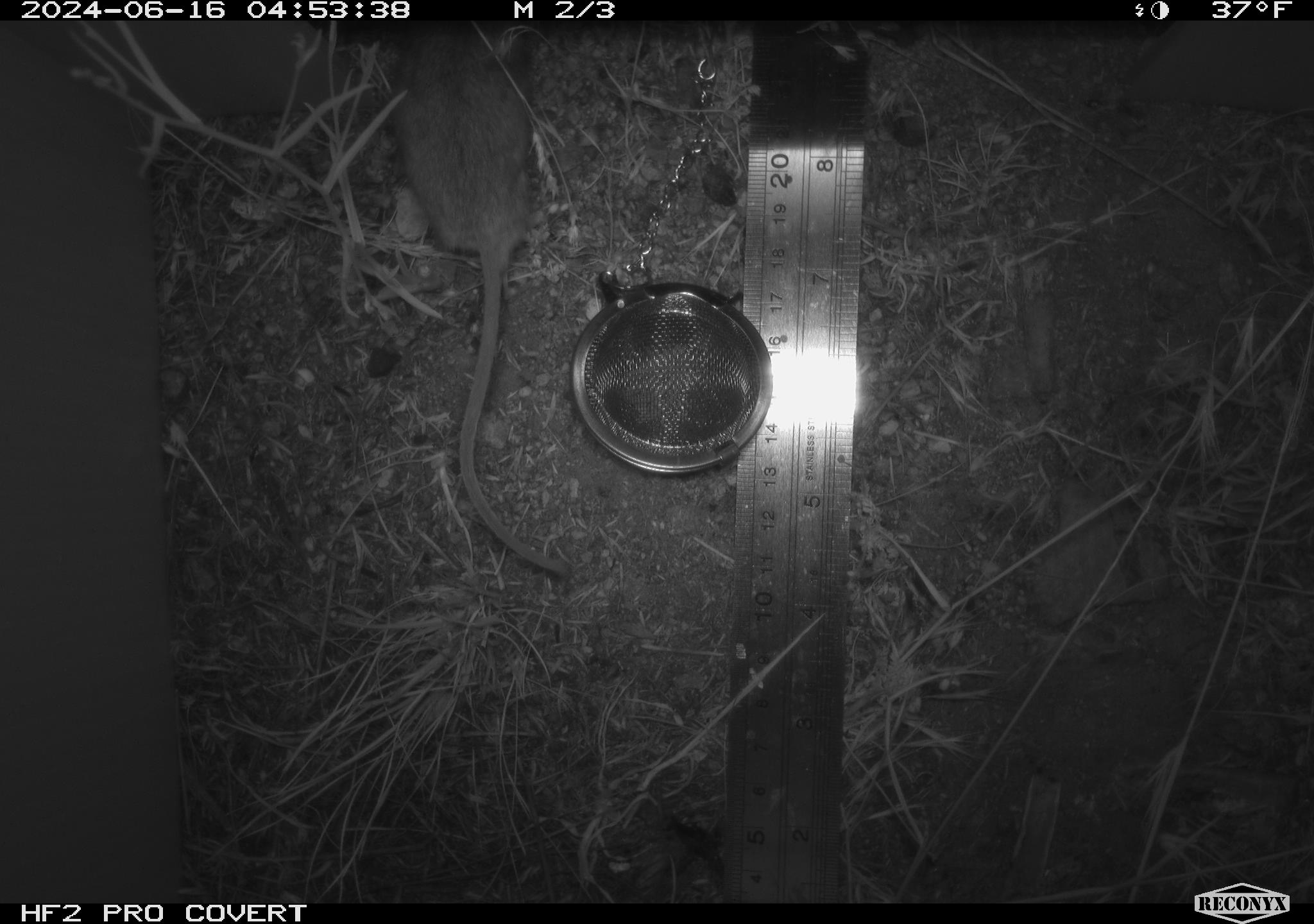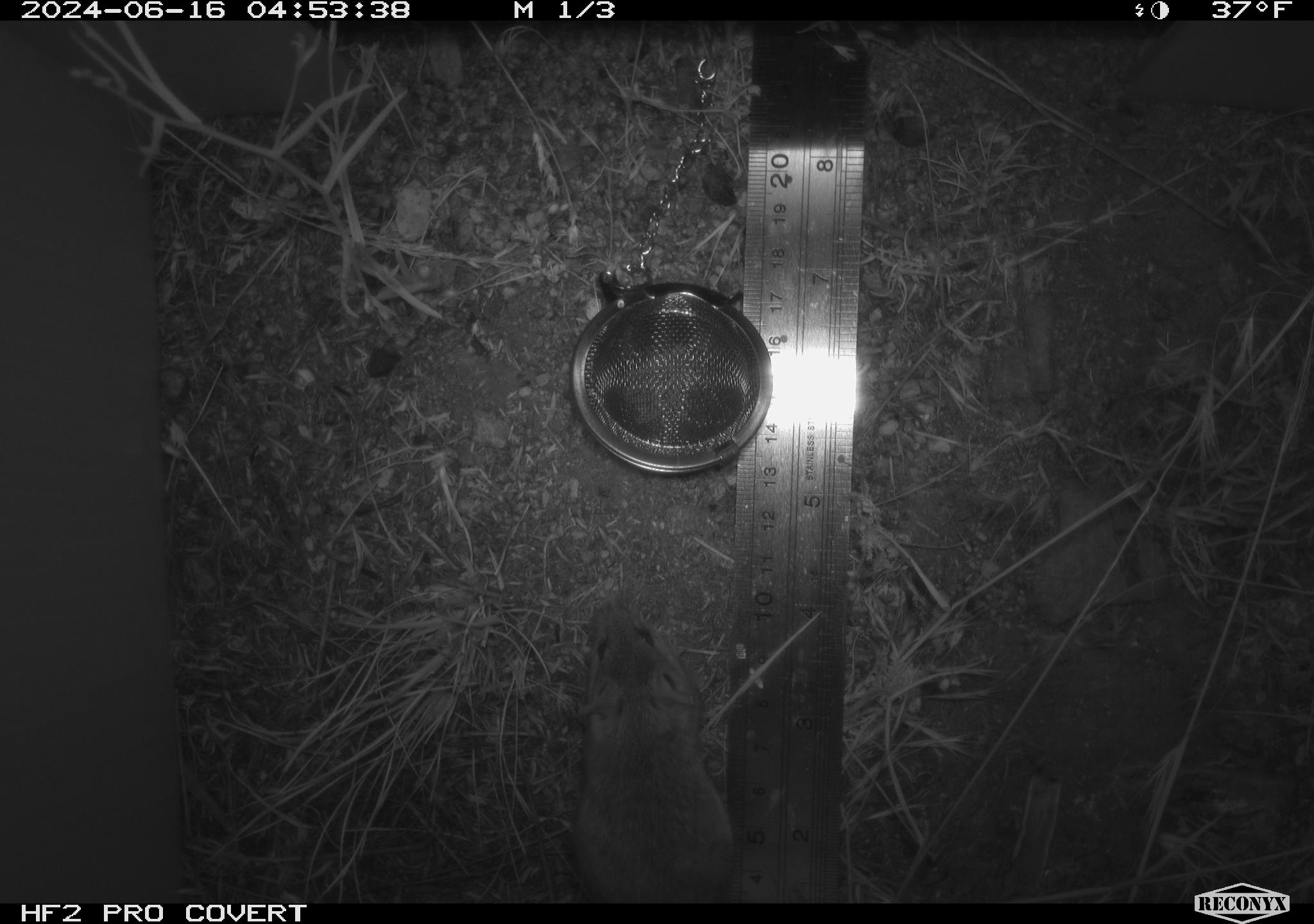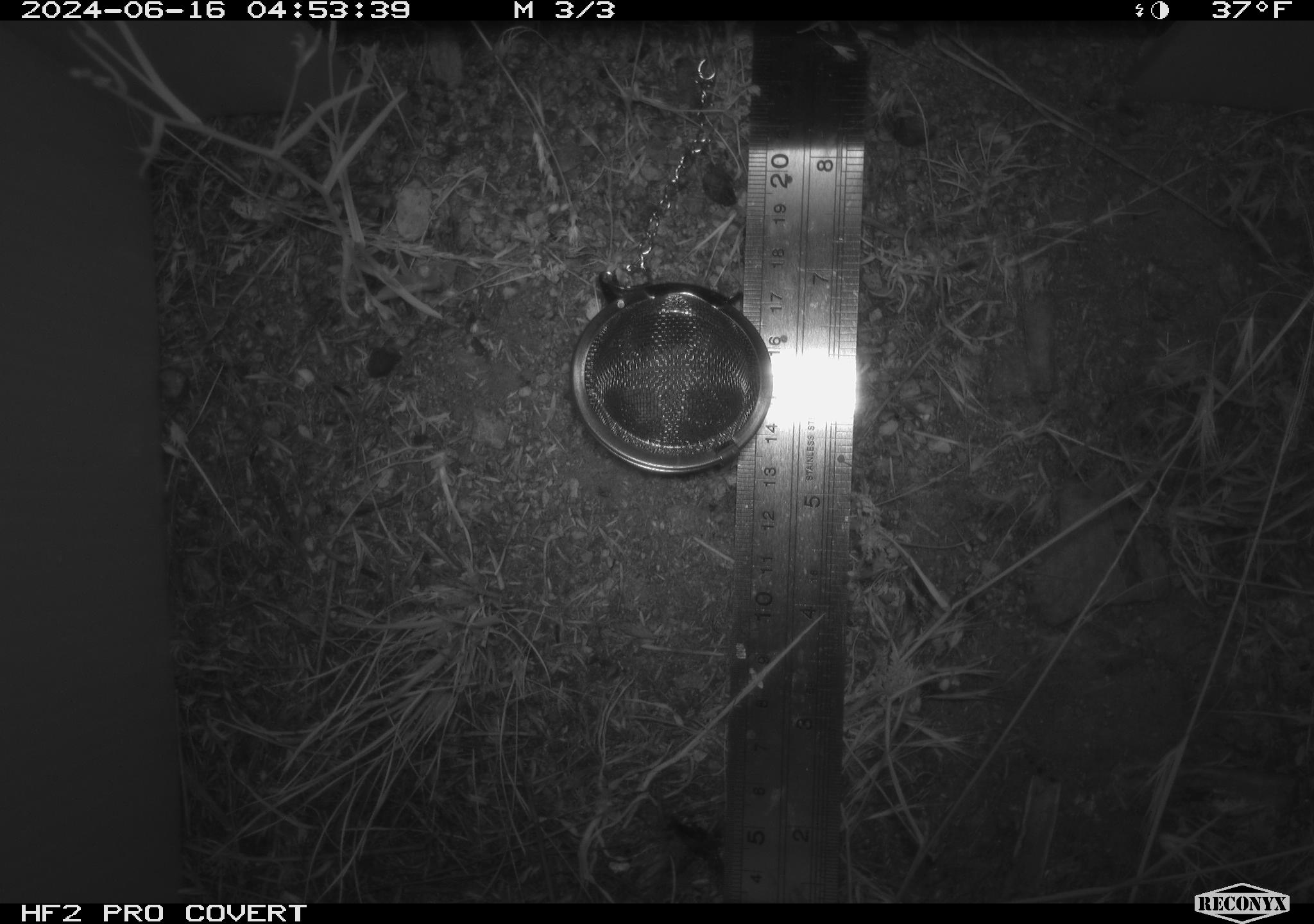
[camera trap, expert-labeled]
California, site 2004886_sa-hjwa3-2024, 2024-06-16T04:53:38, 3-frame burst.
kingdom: Animalia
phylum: Chordata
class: Mammalia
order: Rodentia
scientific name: Rodentia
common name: rodent